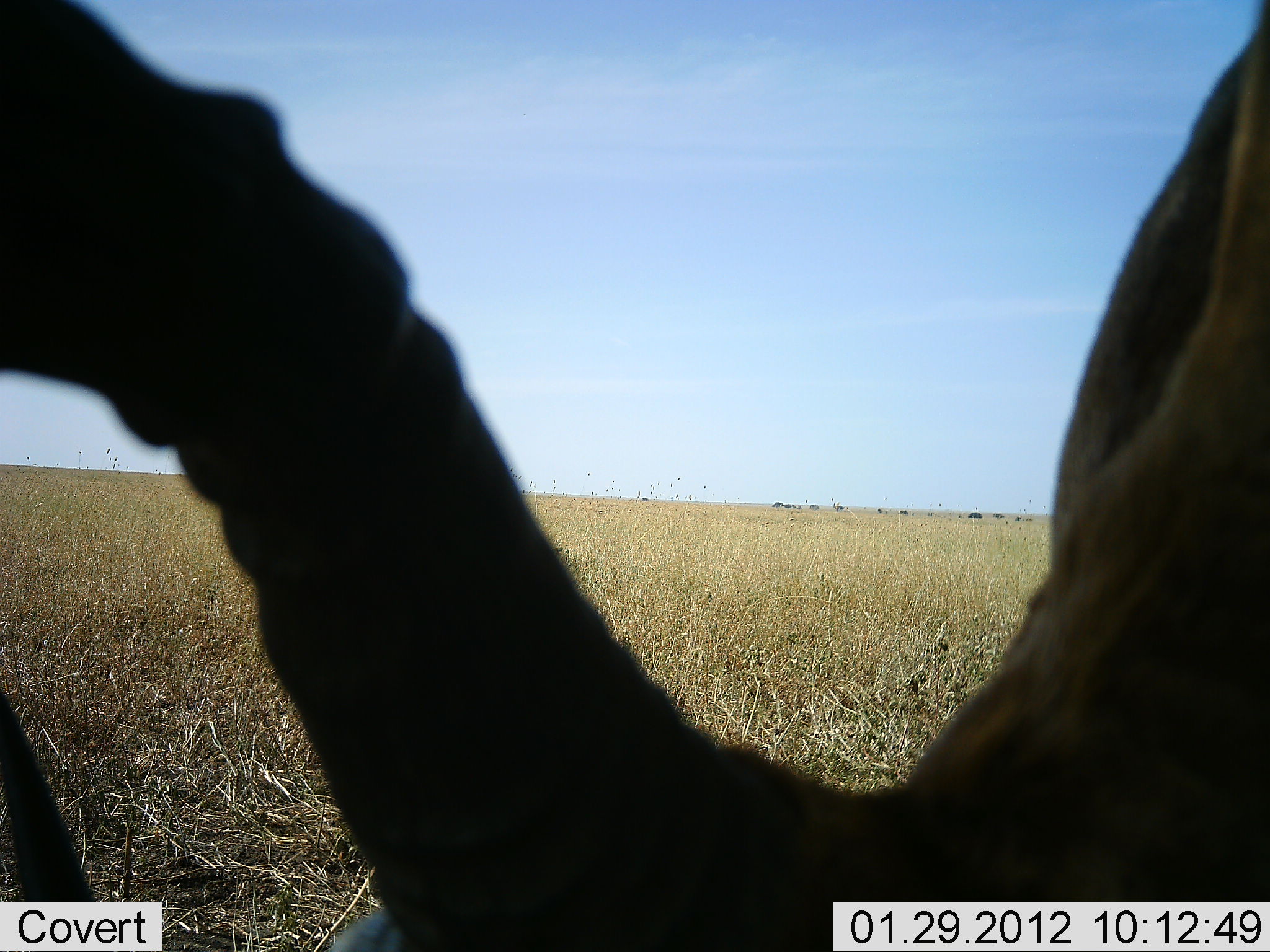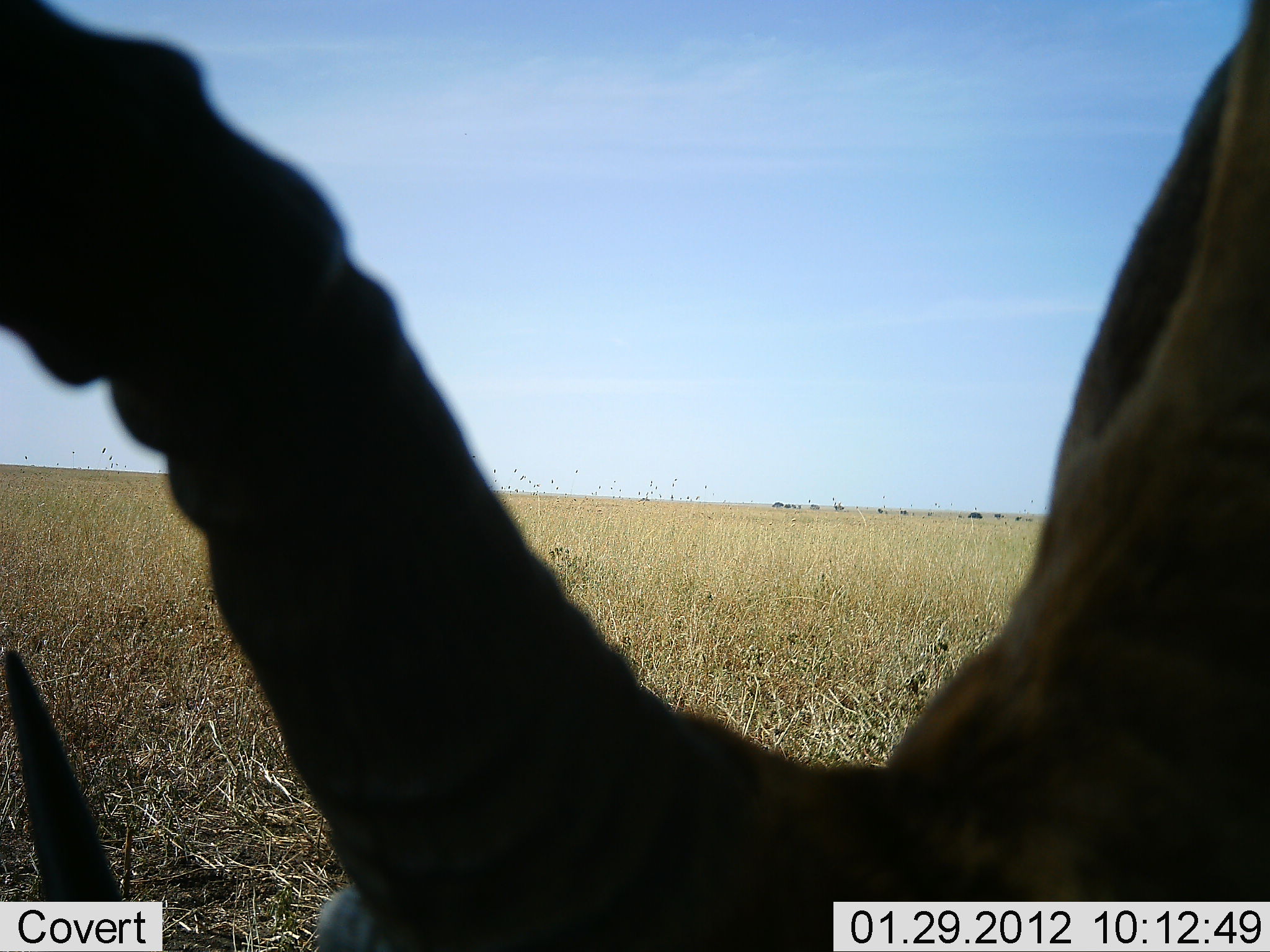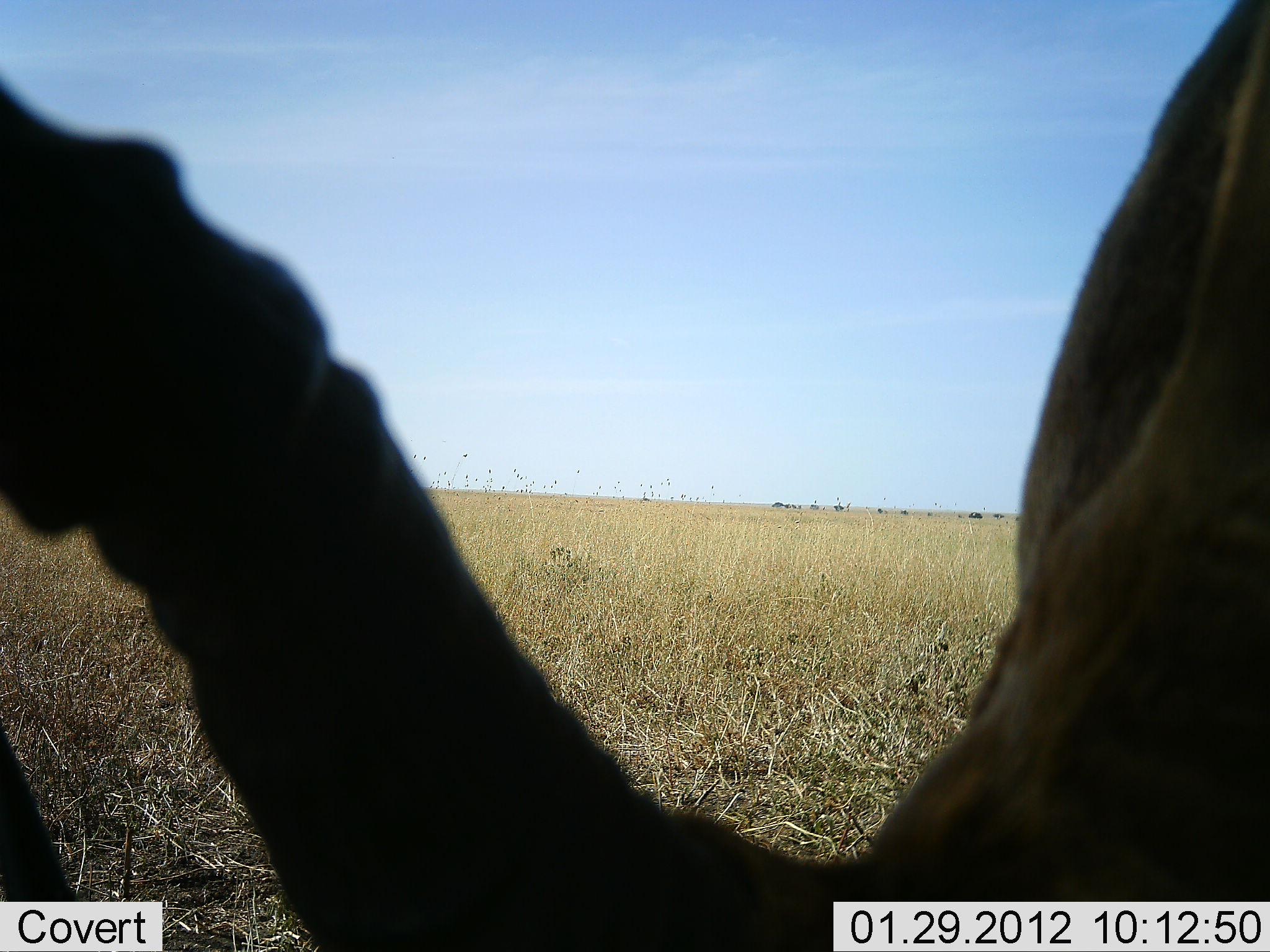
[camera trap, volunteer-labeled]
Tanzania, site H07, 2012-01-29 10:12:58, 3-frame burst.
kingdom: Animalia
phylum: Chordata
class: Mammalia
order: Artiodactyla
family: Bovidae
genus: Alcelaphus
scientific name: Alcelaphus buselaphus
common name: hartebeest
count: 1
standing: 40%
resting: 47%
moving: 0%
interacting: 0%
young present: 0%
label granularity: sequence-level